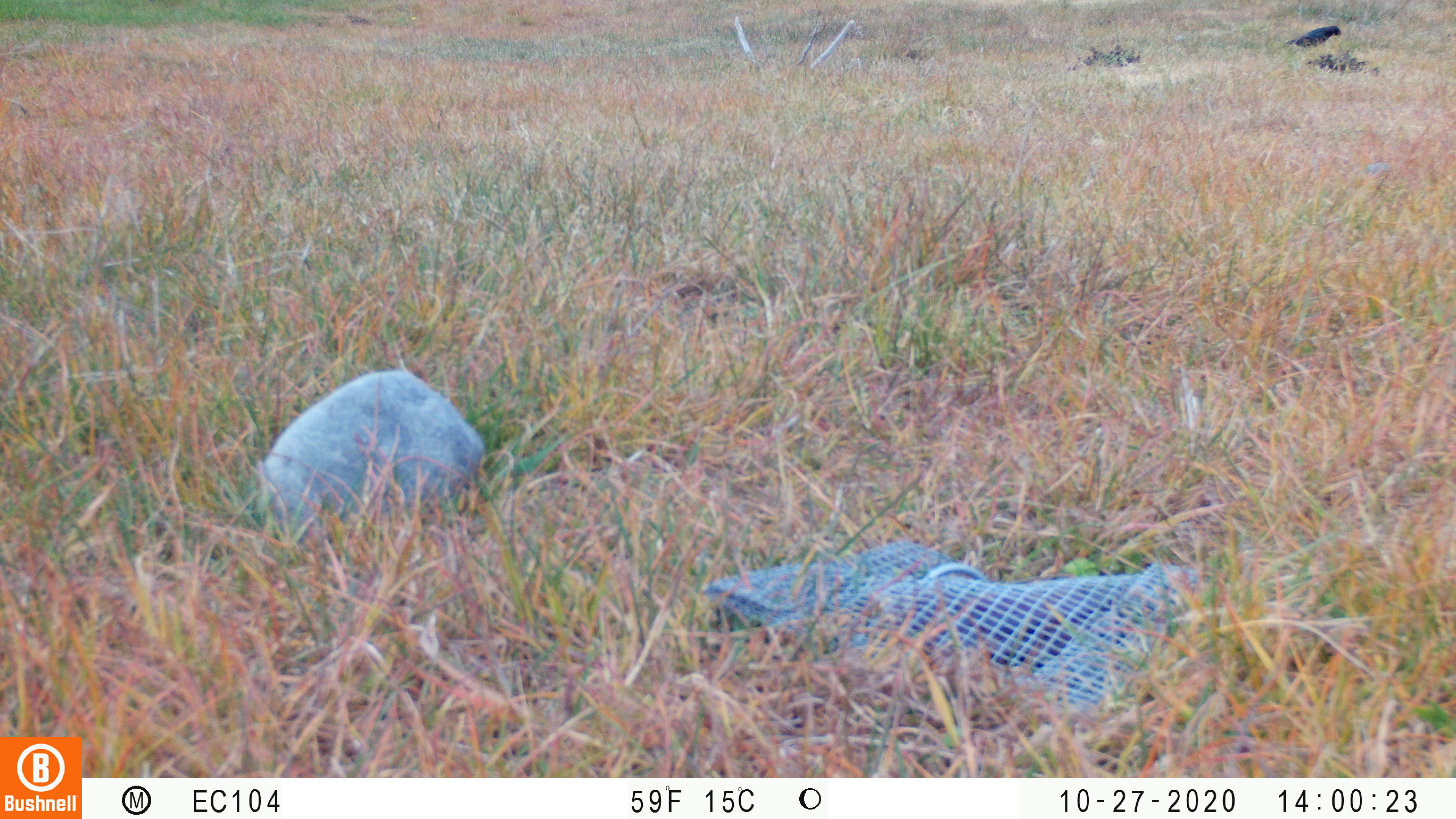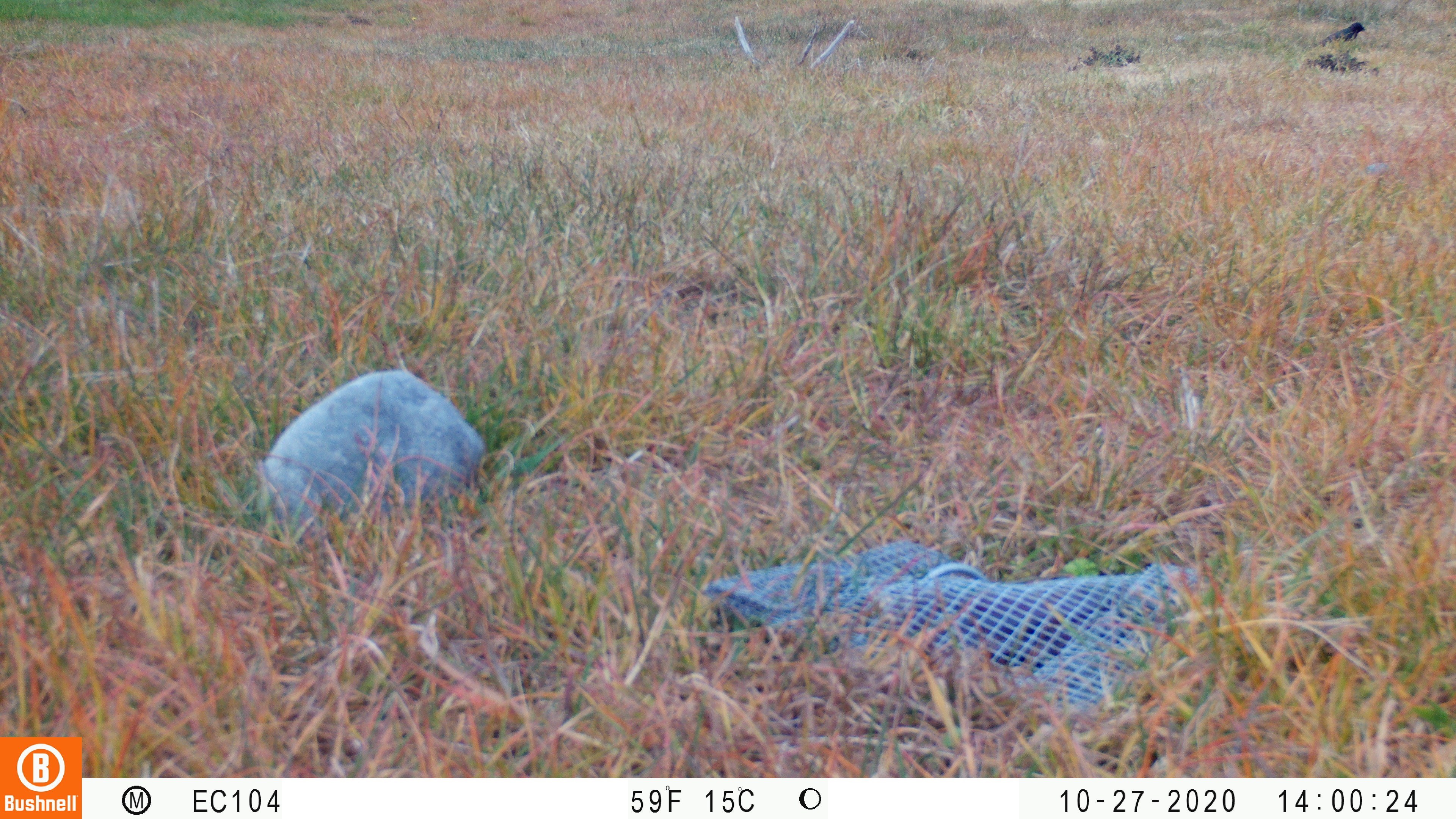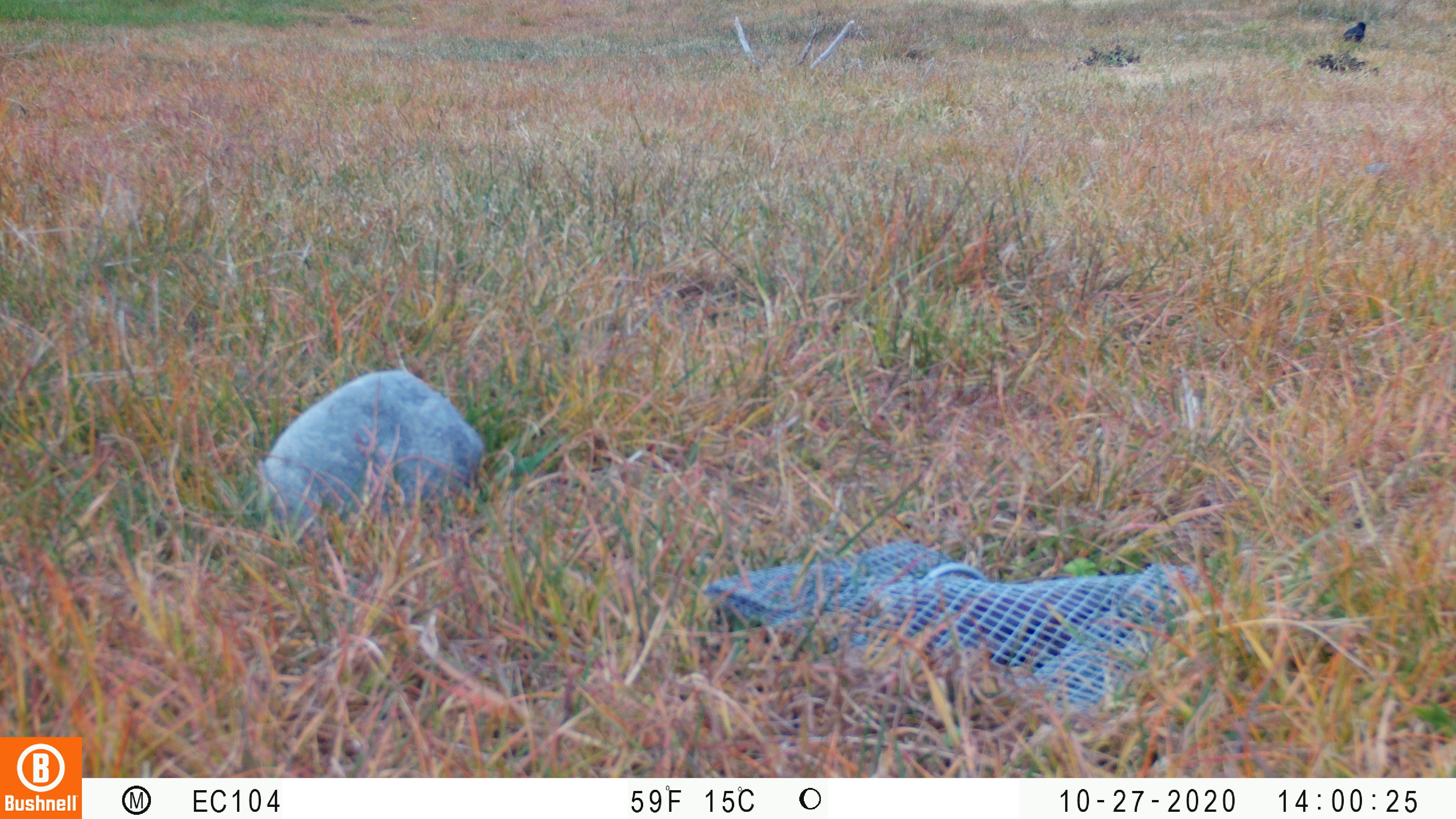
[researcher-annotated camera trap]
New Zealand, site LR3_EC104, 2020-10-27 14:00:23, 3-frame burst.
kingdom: Animalia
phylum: Chordata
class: Aves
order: Passeriformes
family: Sturnidae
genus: Sturnus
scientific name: Sturnus vulgaris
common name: european starling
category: starling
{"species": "starling (european starling) (Sturnus vulgaris)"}